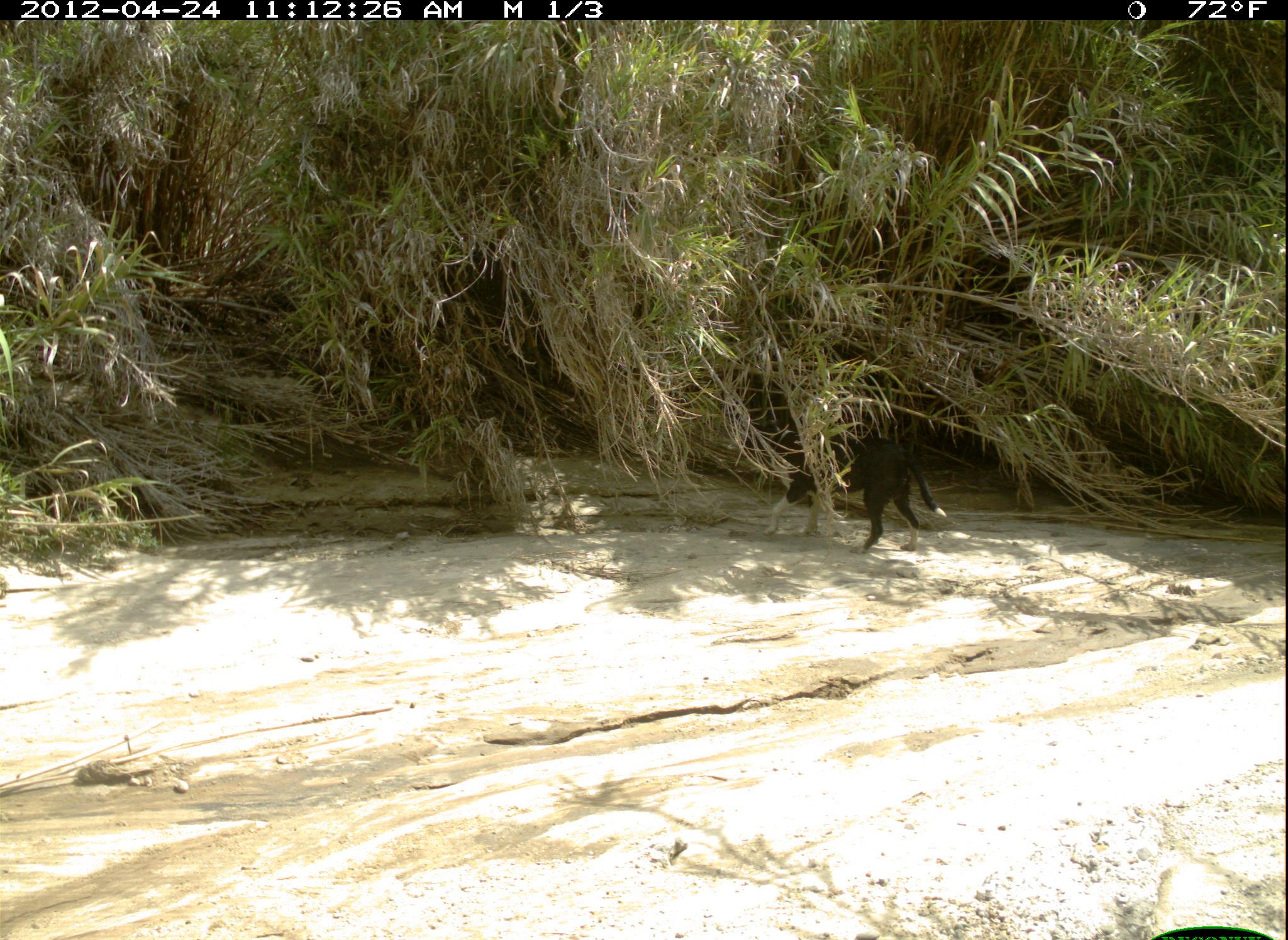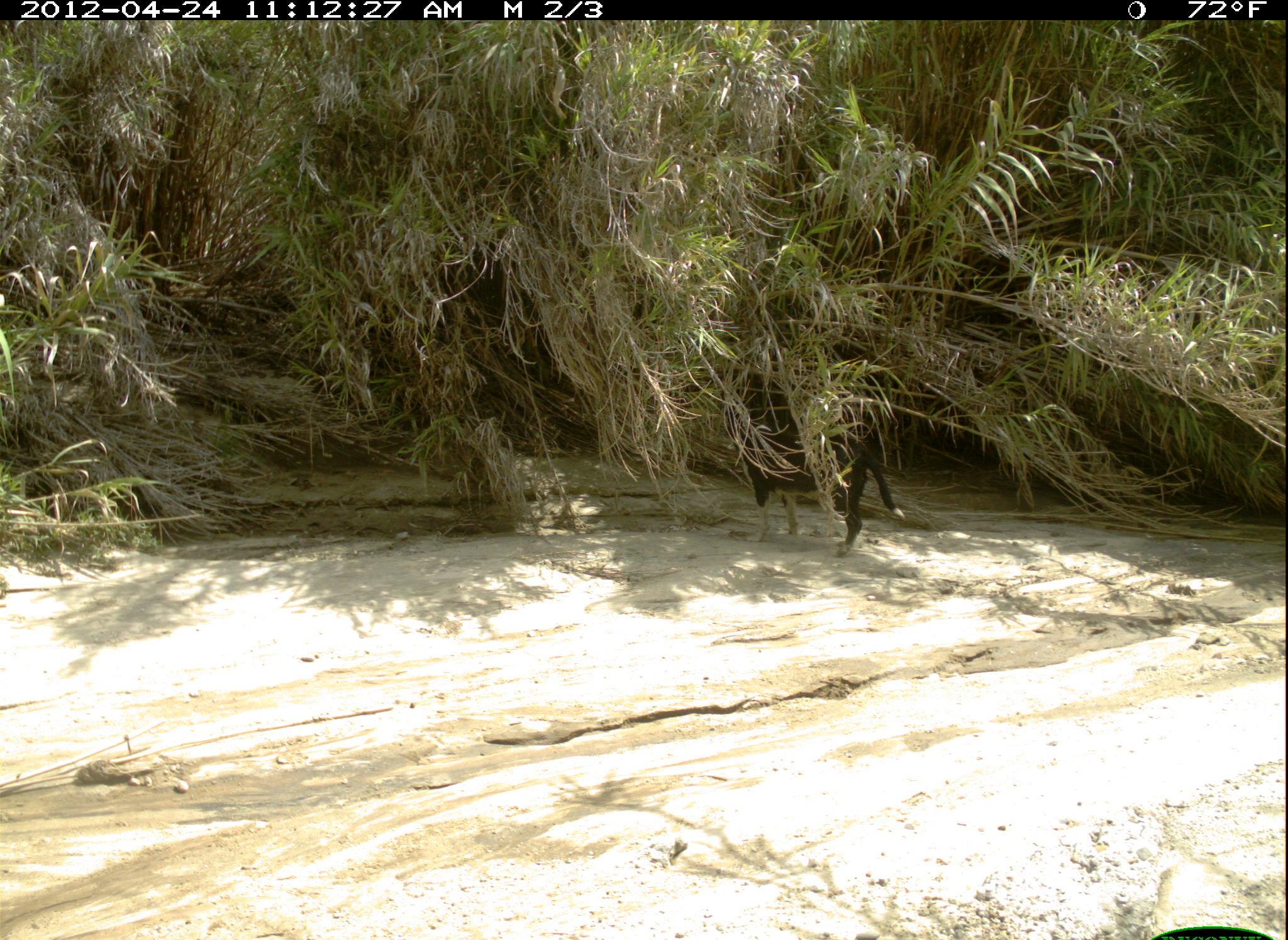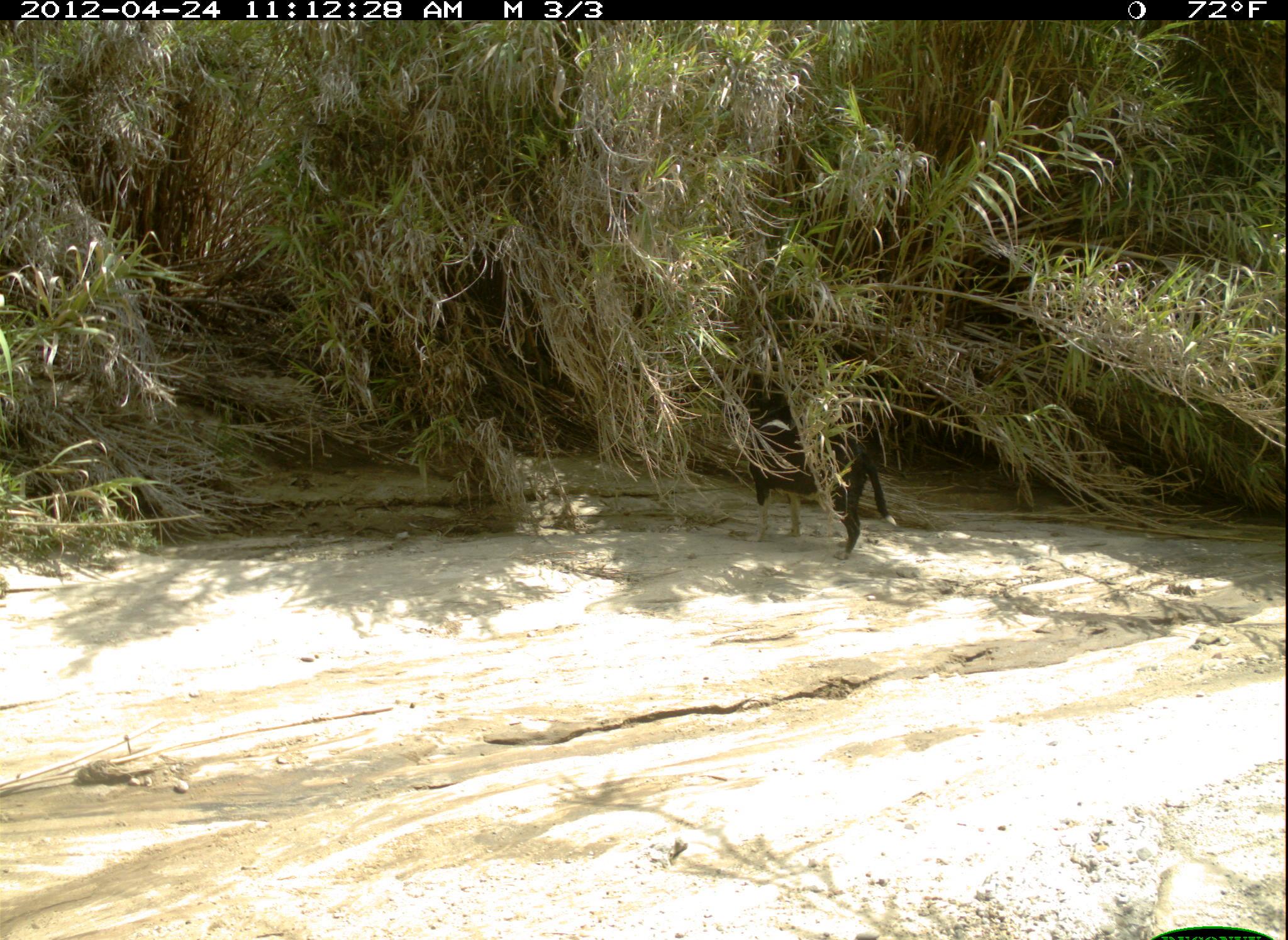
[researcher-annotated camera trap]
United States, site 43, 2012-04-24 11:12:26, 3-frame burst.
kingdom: Animalia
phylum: Chordata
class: Mammalia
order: Carnivora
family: Canidae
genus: Canis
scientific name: Canis familiaris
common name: domestic dog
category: dog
Dog (domestic dog) (Canis familiaris).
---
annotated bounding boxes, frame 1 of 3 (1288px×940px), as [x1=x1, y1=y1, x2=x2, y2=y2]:
dog: [x1=766, y1=422, x2=963, y2=567]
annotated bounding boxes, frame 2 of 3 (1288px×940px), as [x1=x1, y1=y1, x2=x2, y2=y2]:
dog: [x1=720, y1=379, x2=921, y2=572]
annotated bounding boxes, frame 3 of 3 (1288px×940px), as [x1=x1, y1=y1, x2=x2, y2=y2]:
dog: [x1=726, y1=388, x2=906, y2=565]